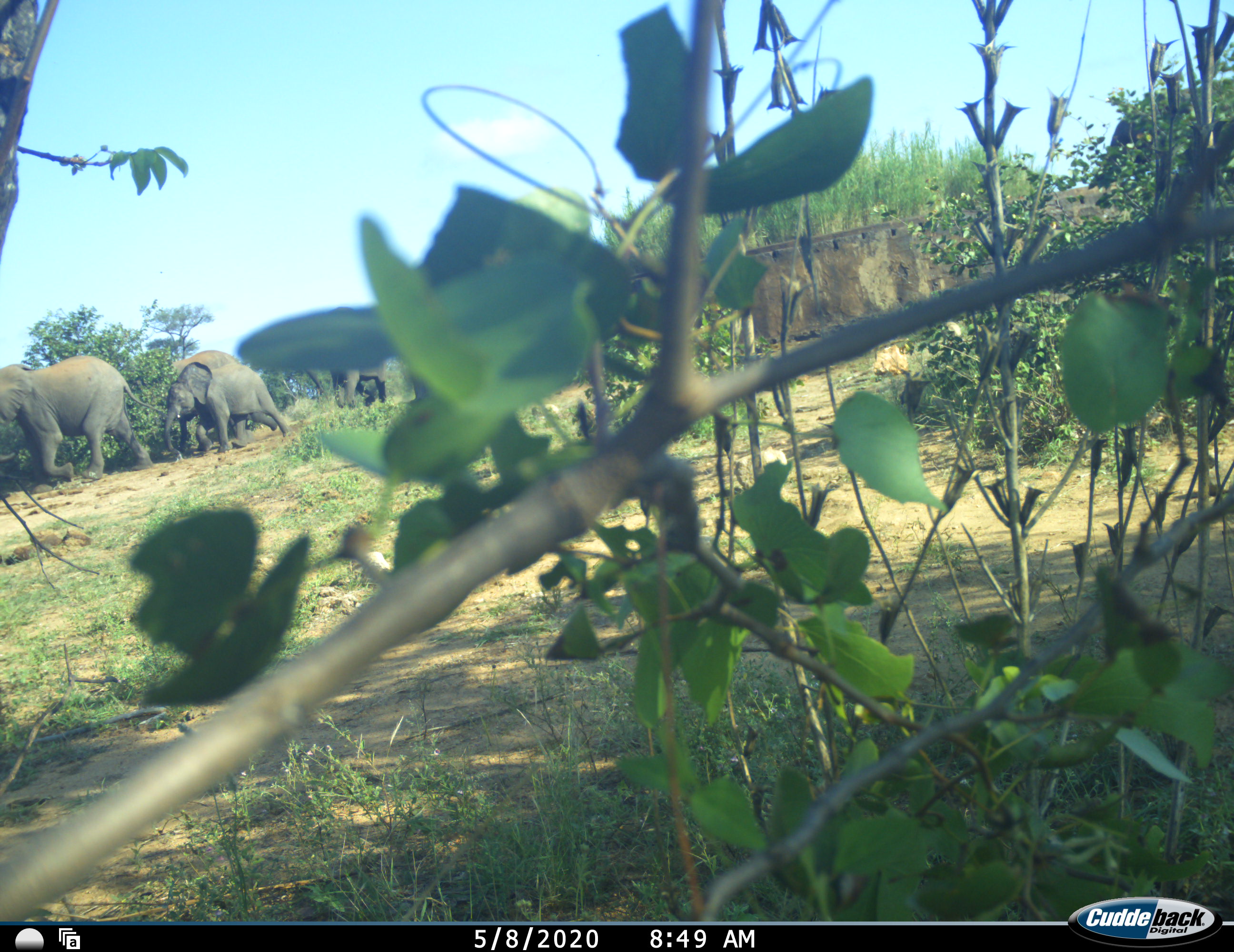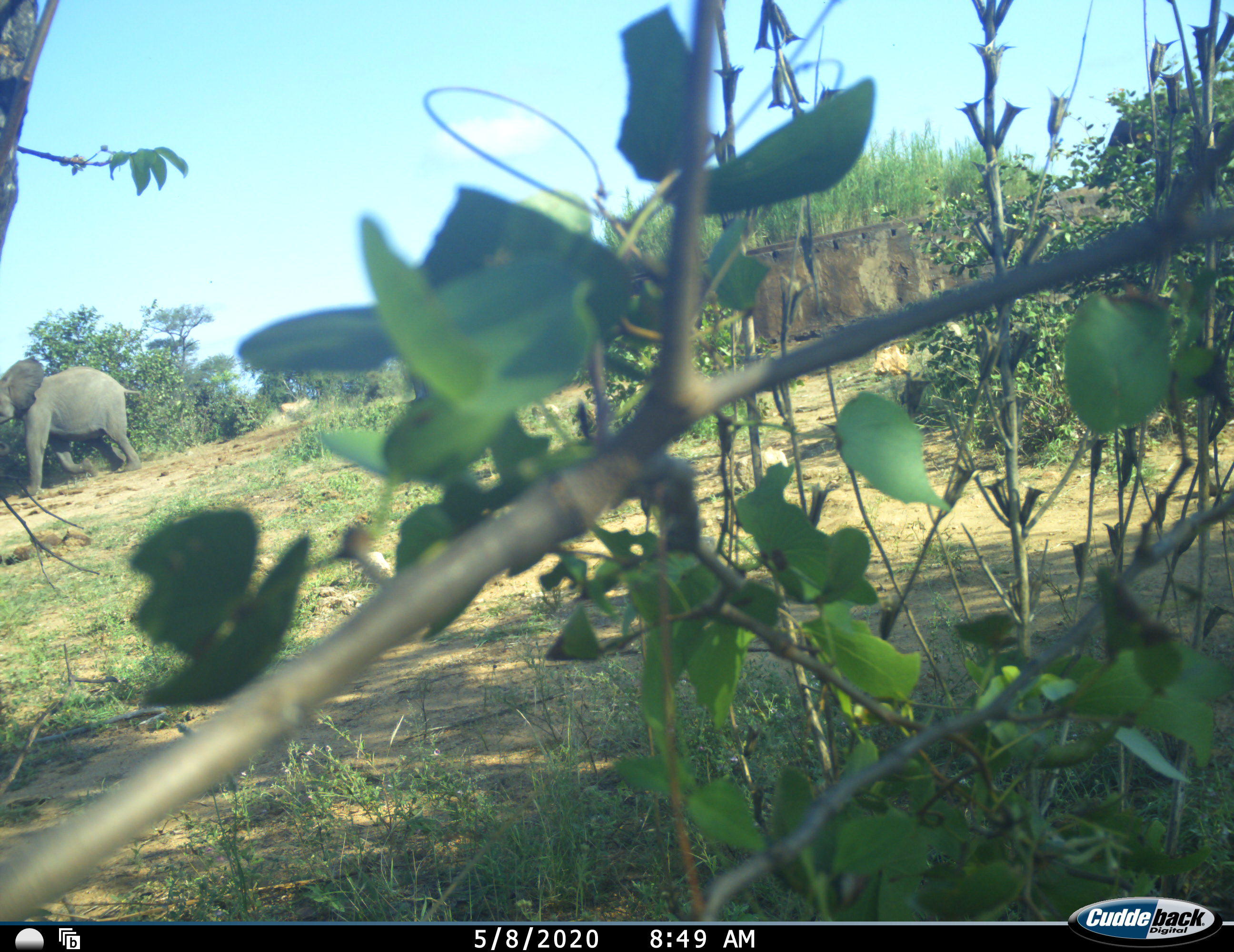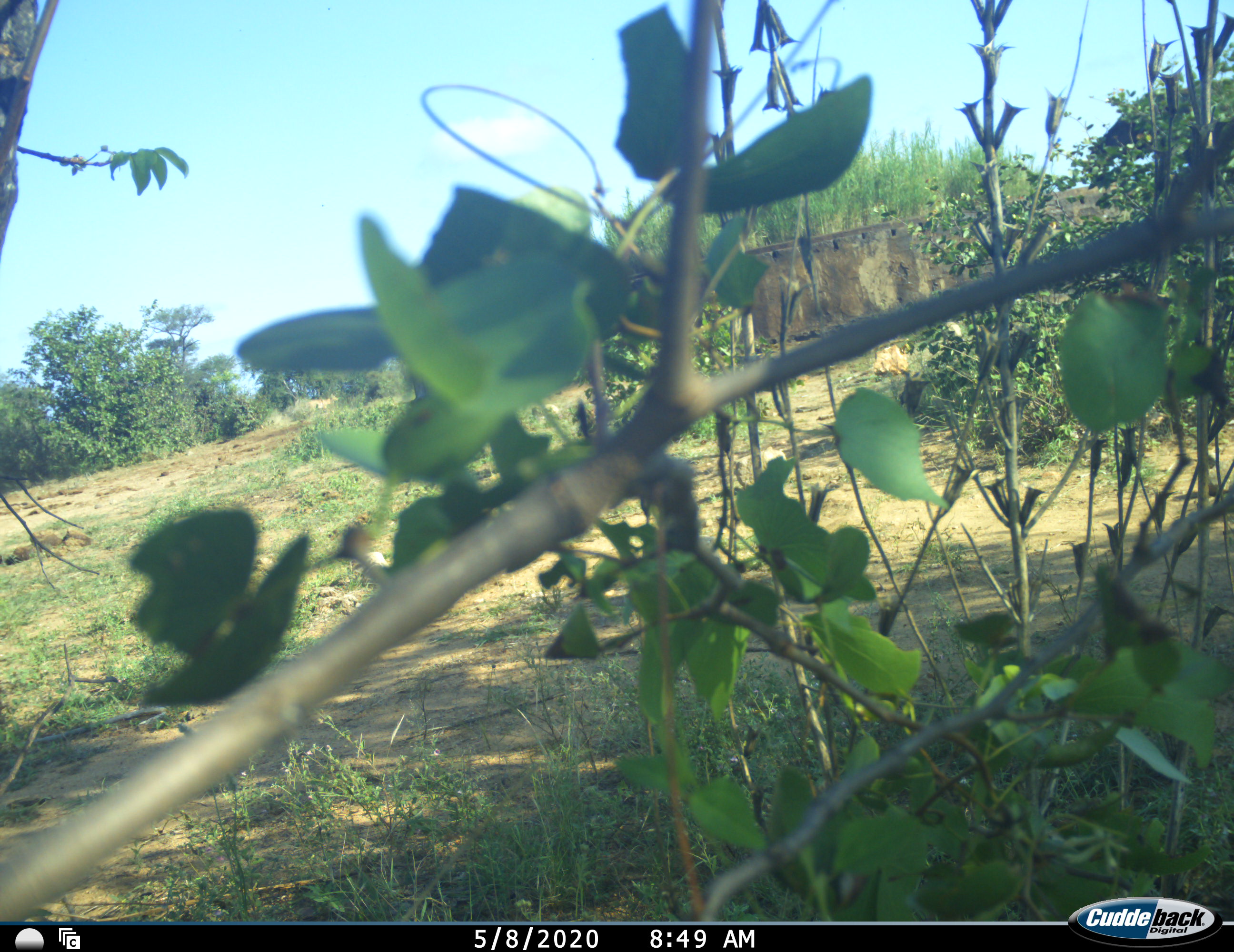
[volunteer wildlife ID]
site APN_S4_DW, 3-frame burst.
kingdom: Animalia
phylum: Chordata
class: Mammalia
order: Proboscidea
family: Elephantidae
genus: Loxodonta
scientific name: Loxodonta africana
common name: african bush elephant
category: elephant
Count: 4.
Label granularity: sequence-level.